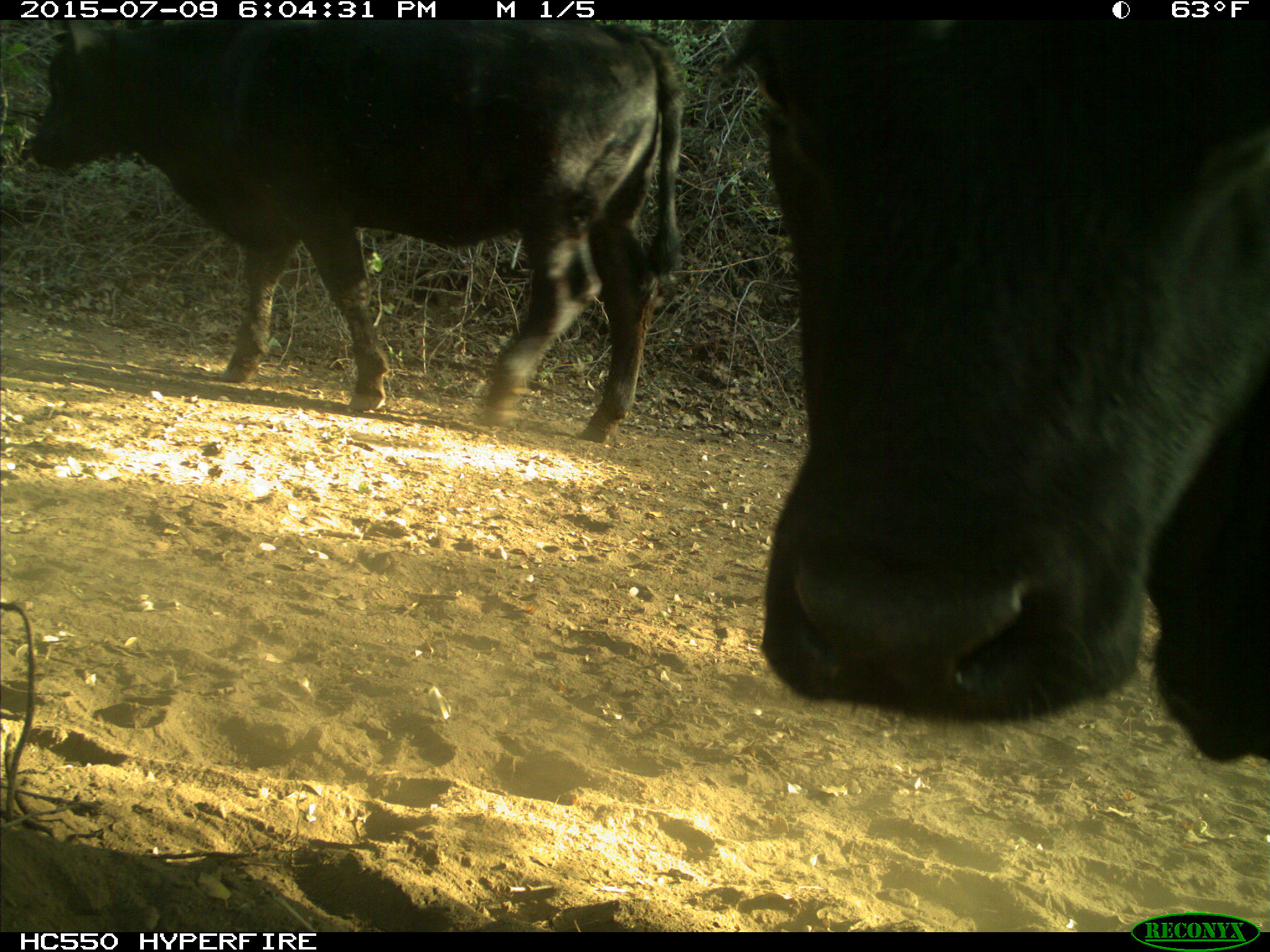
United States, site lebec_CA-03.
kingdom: Animalia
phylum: Chordata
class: Mammalia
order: Artiodactyla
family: Bovidae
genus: Bos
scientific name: Bos taurus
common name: domestic cow